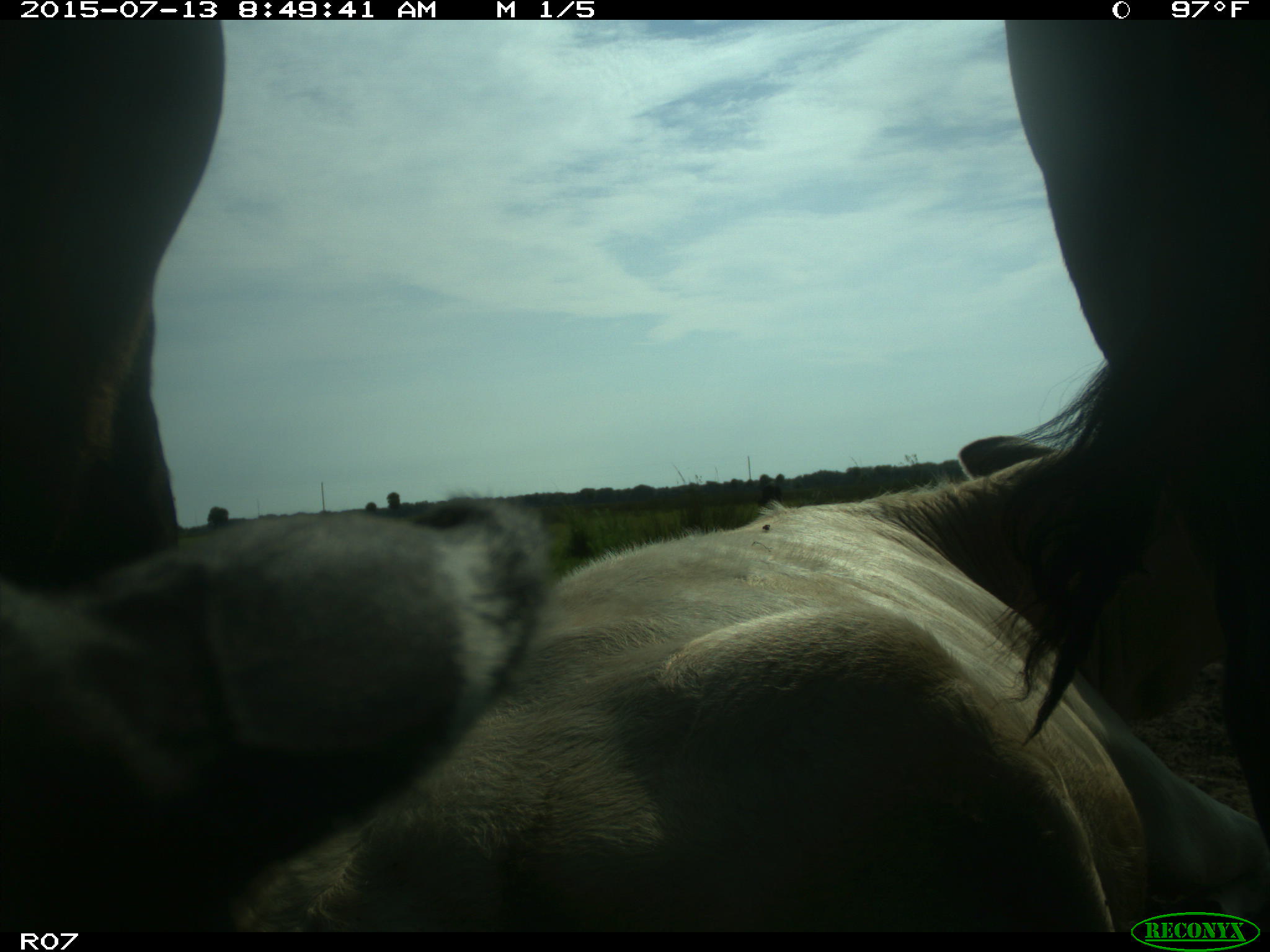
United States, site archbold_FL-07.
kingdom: Animalia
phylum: Chordata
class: Mammalia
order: Artiodactyla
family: Bovidae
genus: Bos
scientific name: Bos taurus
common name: domestic cow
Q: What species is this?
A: Bos taurus (domestic cow).